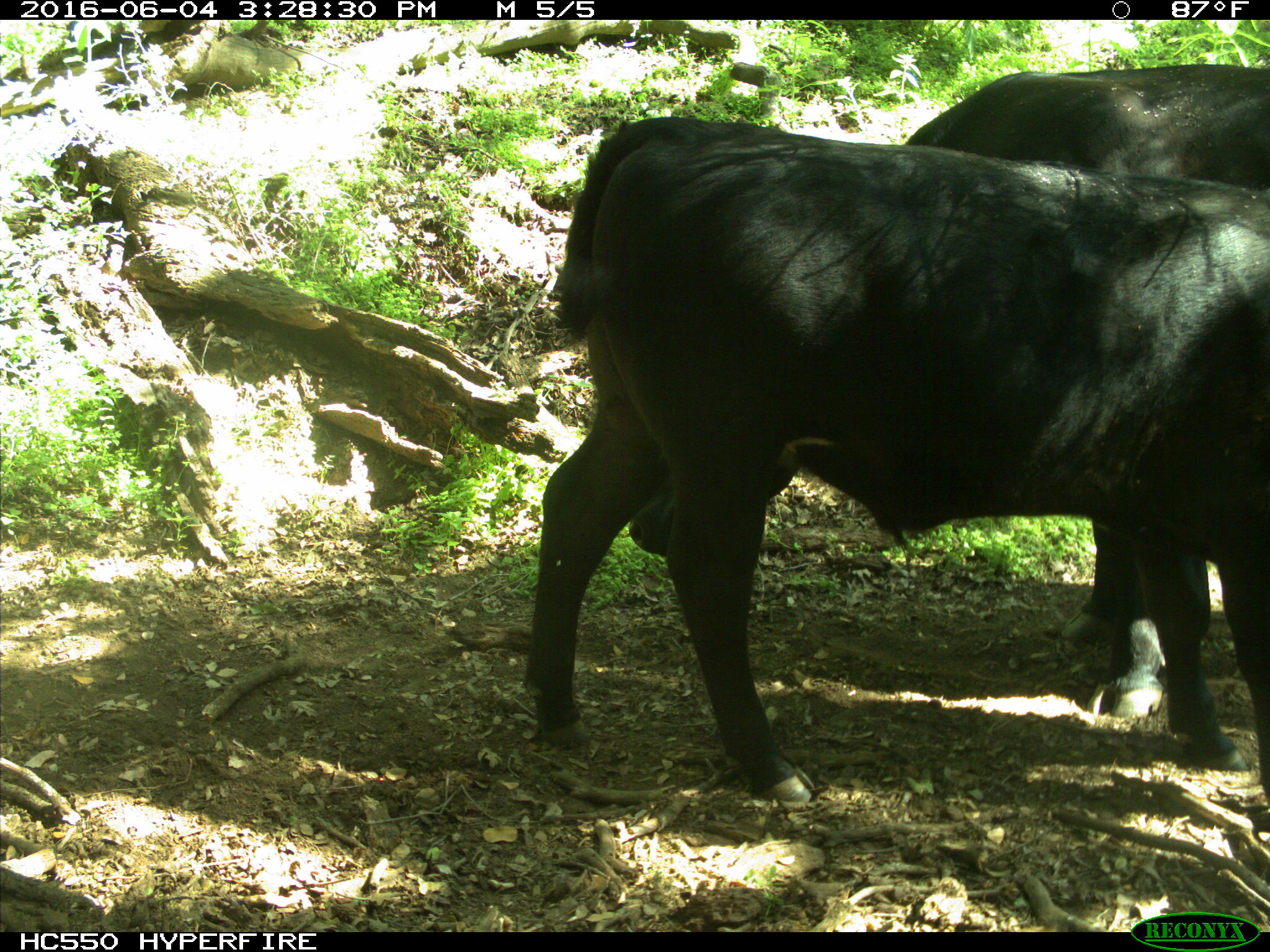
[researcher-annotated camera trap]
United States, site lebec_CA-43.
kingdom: Animalia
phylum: Chordata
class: Mammalia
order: Artiodactyla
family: Bovidae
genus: Bos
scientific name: Bos taurus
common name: domestic cow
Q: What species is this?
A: Bos taurus (domestic cow).